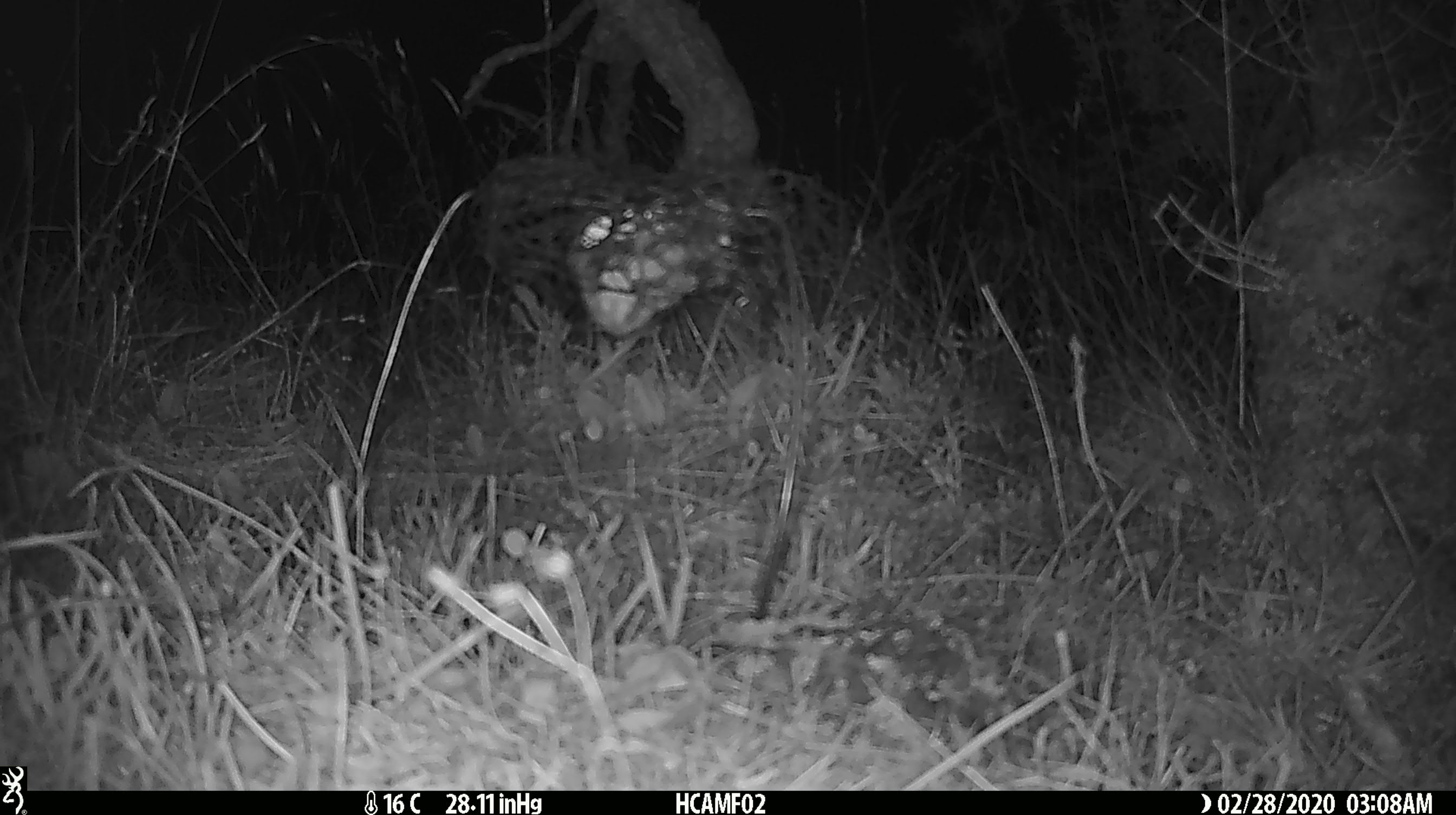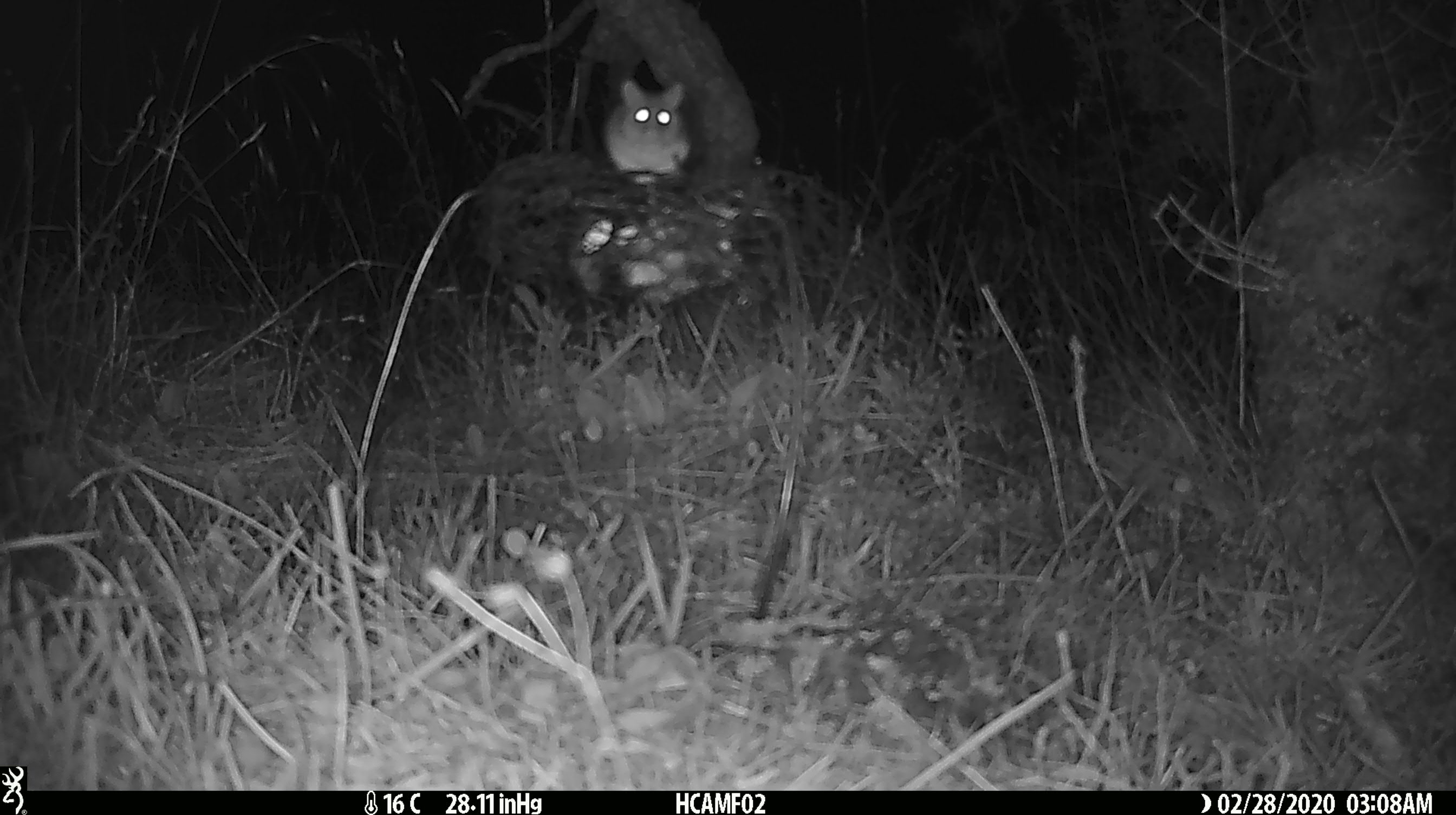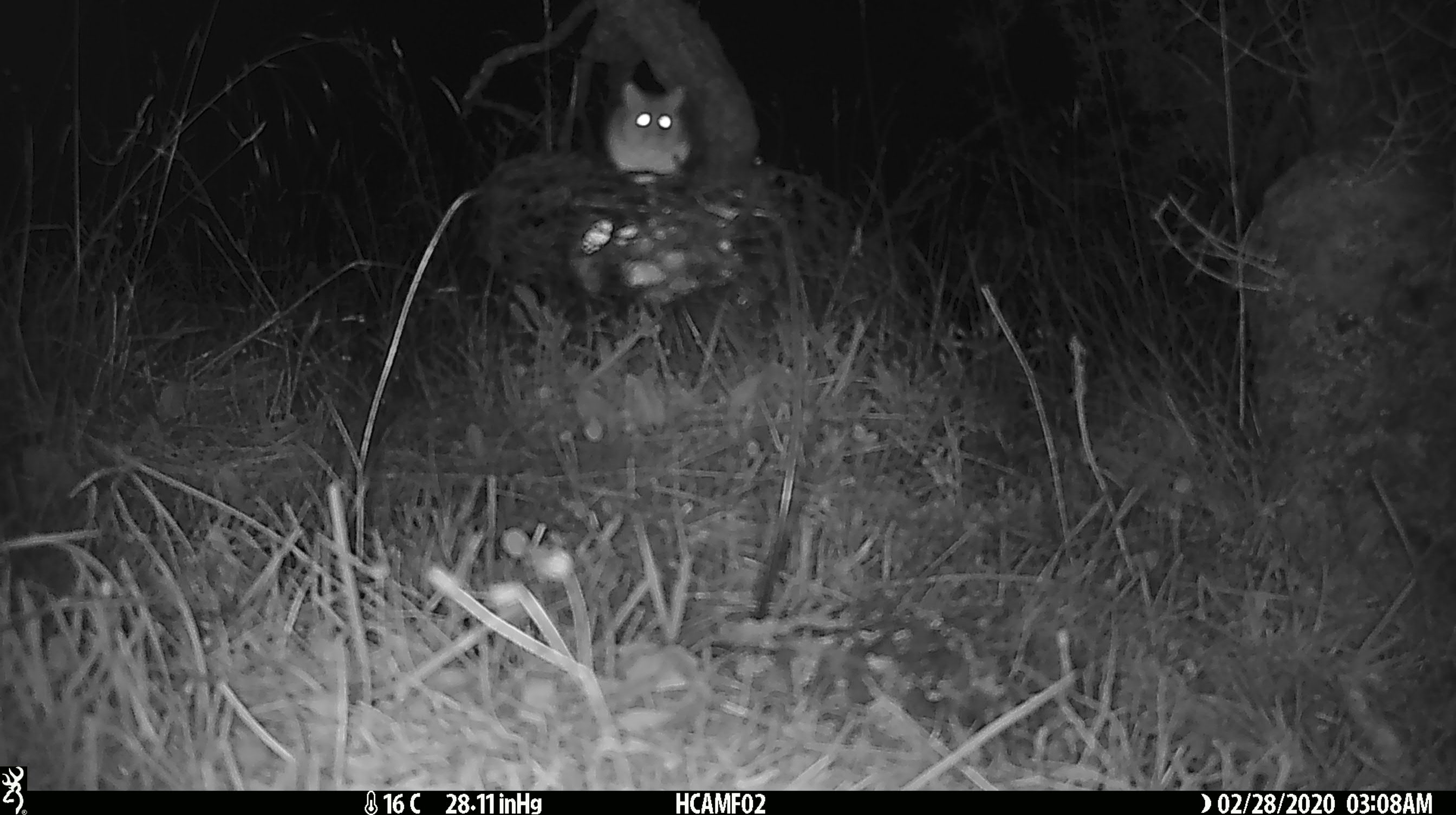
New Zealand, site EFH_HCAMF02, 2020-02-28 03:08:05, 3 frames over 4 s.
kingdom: Animalia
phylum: Chordata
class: Mammalia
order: Rodentia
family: Muridae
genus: Mus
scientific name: Mus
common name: mouse